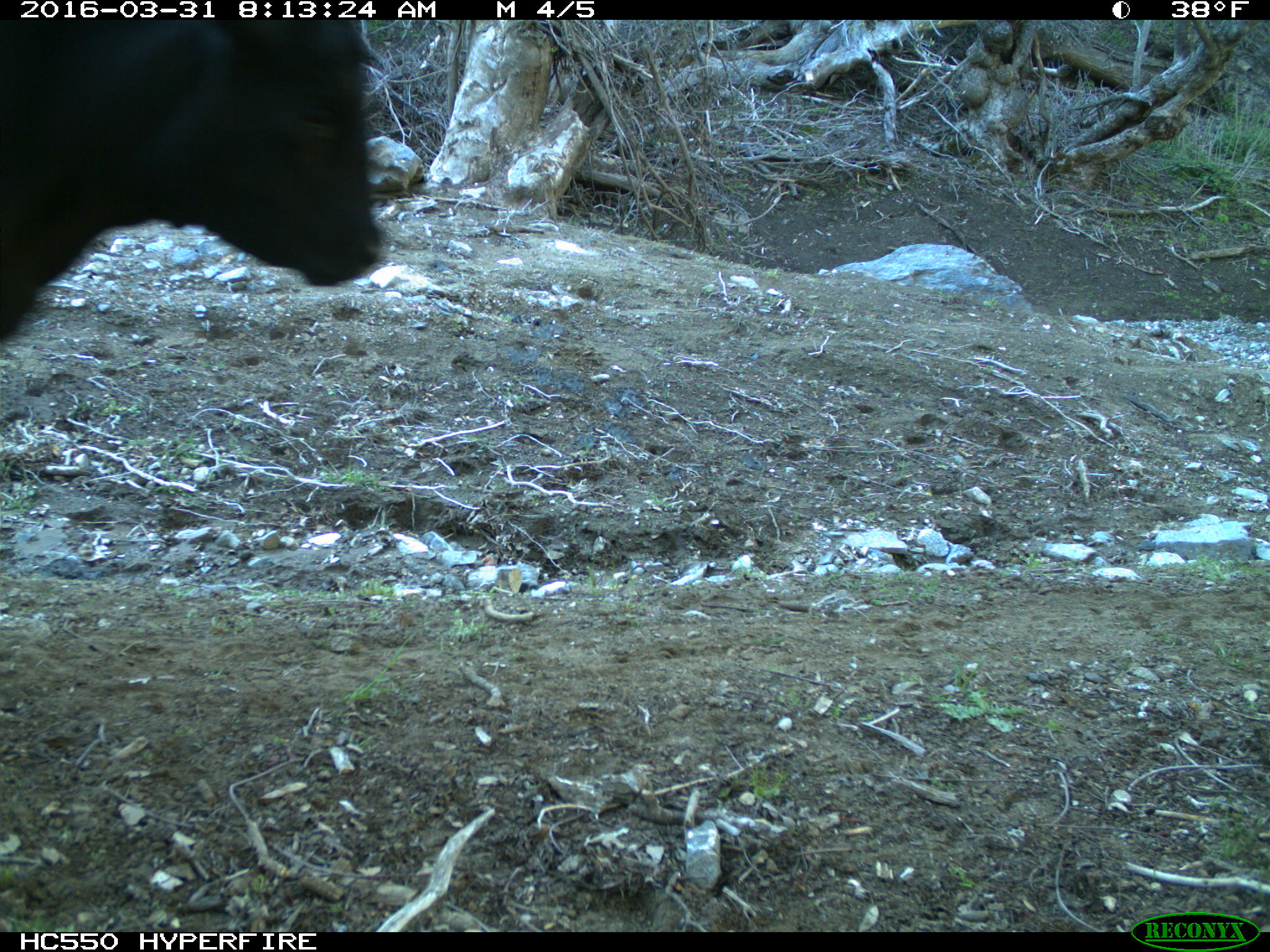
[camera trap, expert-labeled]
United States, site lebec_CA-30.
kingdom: Animalia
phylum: Chordata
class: Mammalia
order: Artiodactyla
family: Bovidae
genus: Bos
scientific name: Bos taurus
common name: domestic cow